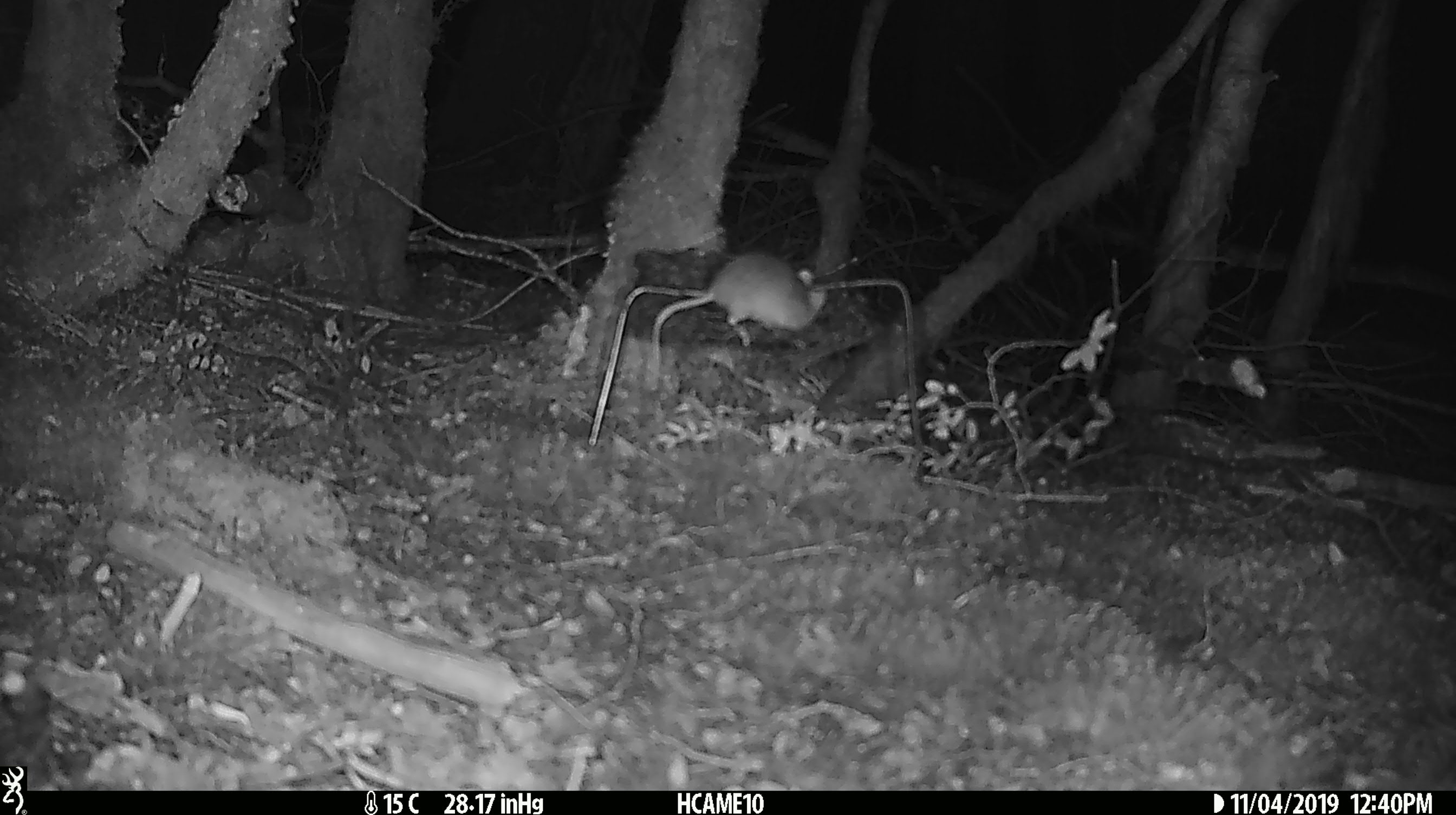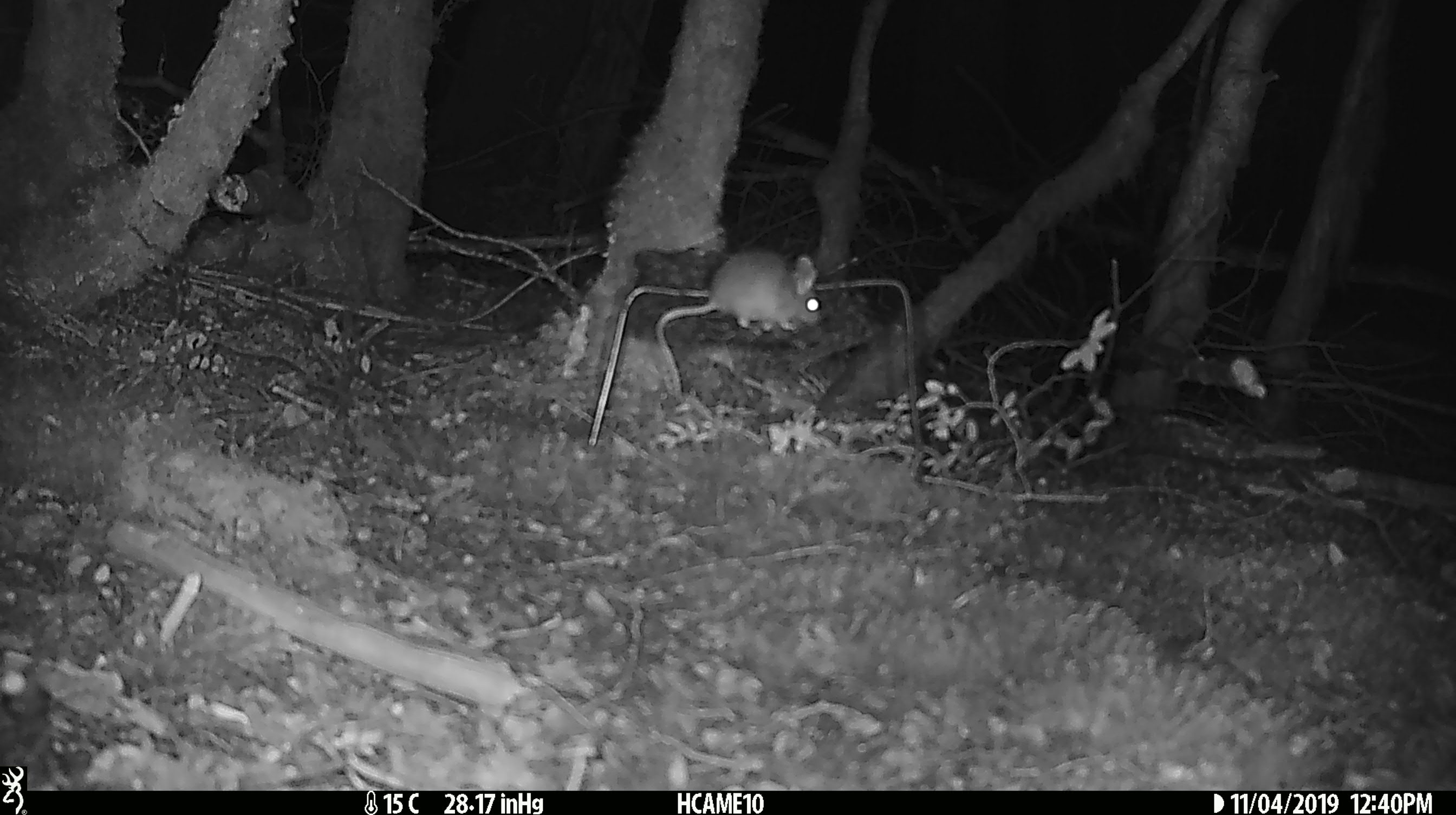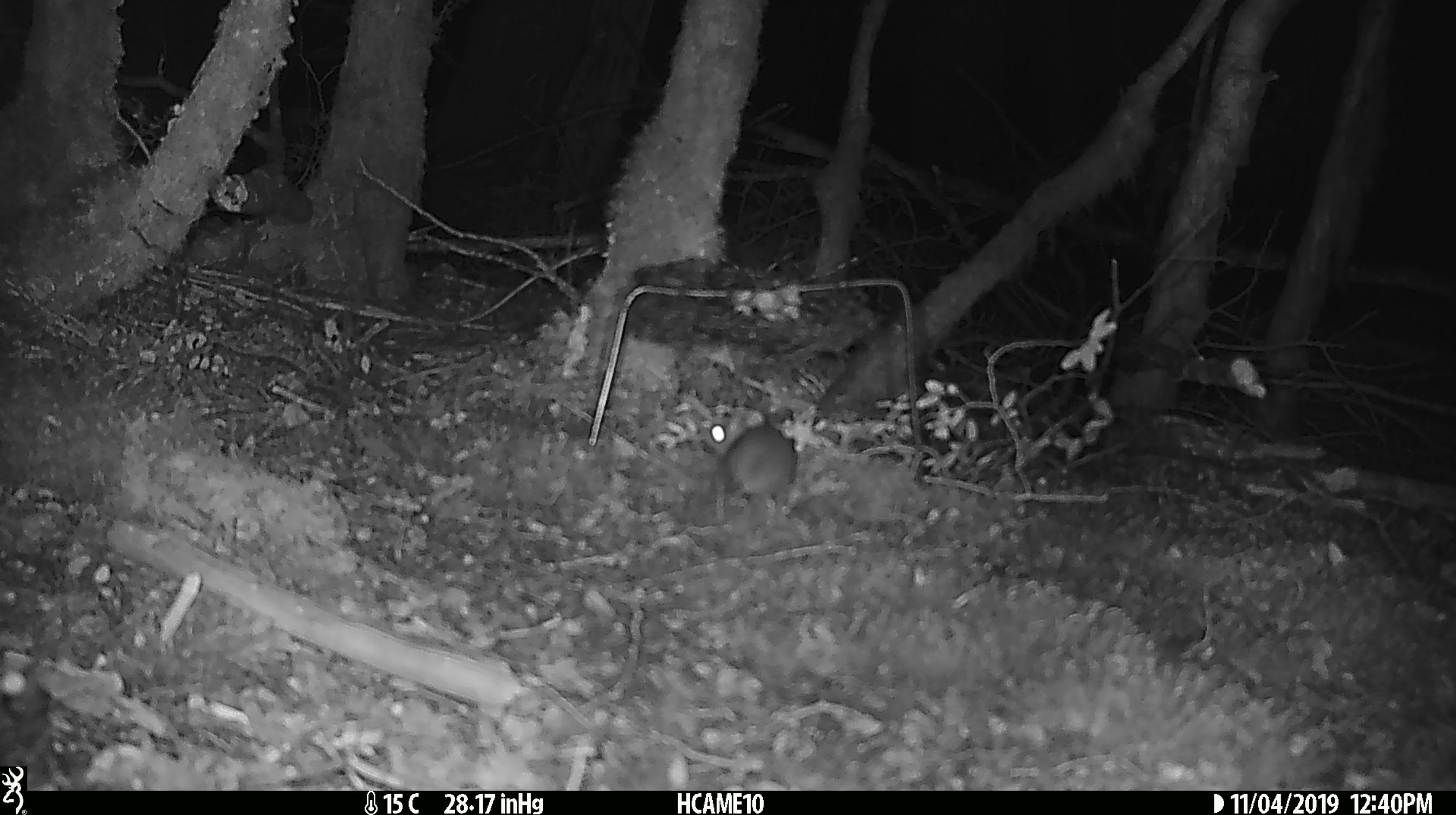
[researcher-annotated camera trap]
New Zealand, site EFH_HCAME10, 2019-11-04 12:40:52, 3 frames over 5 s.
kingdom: Animalia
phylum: Chordata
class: Mammalia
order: Rodentia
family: Muridae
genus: Mus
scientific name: Mus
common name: mouse